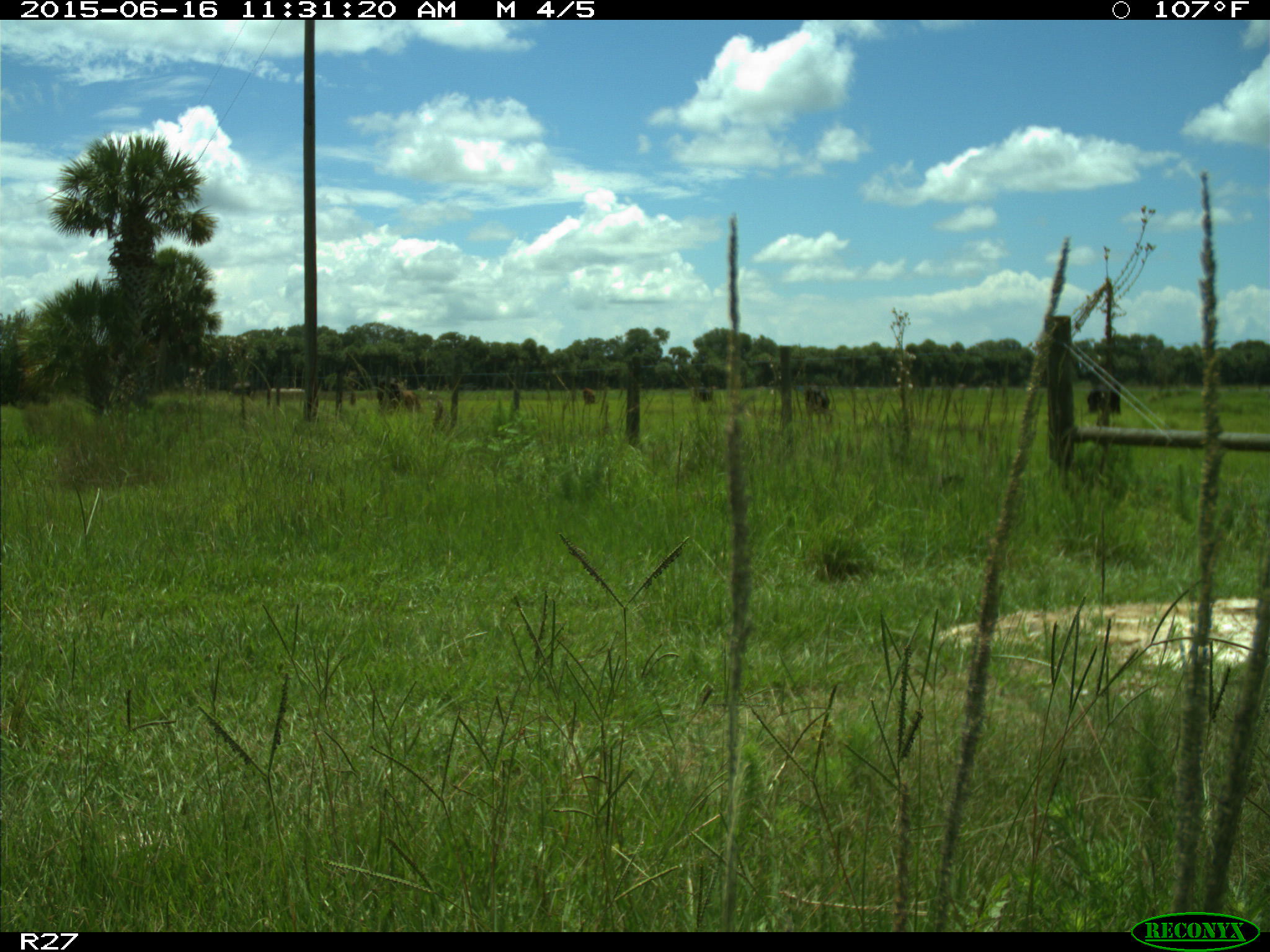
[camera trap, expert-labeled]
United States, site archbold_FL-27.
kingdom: Animalia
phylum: Chordata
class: Mammalia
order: Artiodactyla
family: Bovidae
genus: Bos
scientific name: Bos taurus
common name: domestic cow